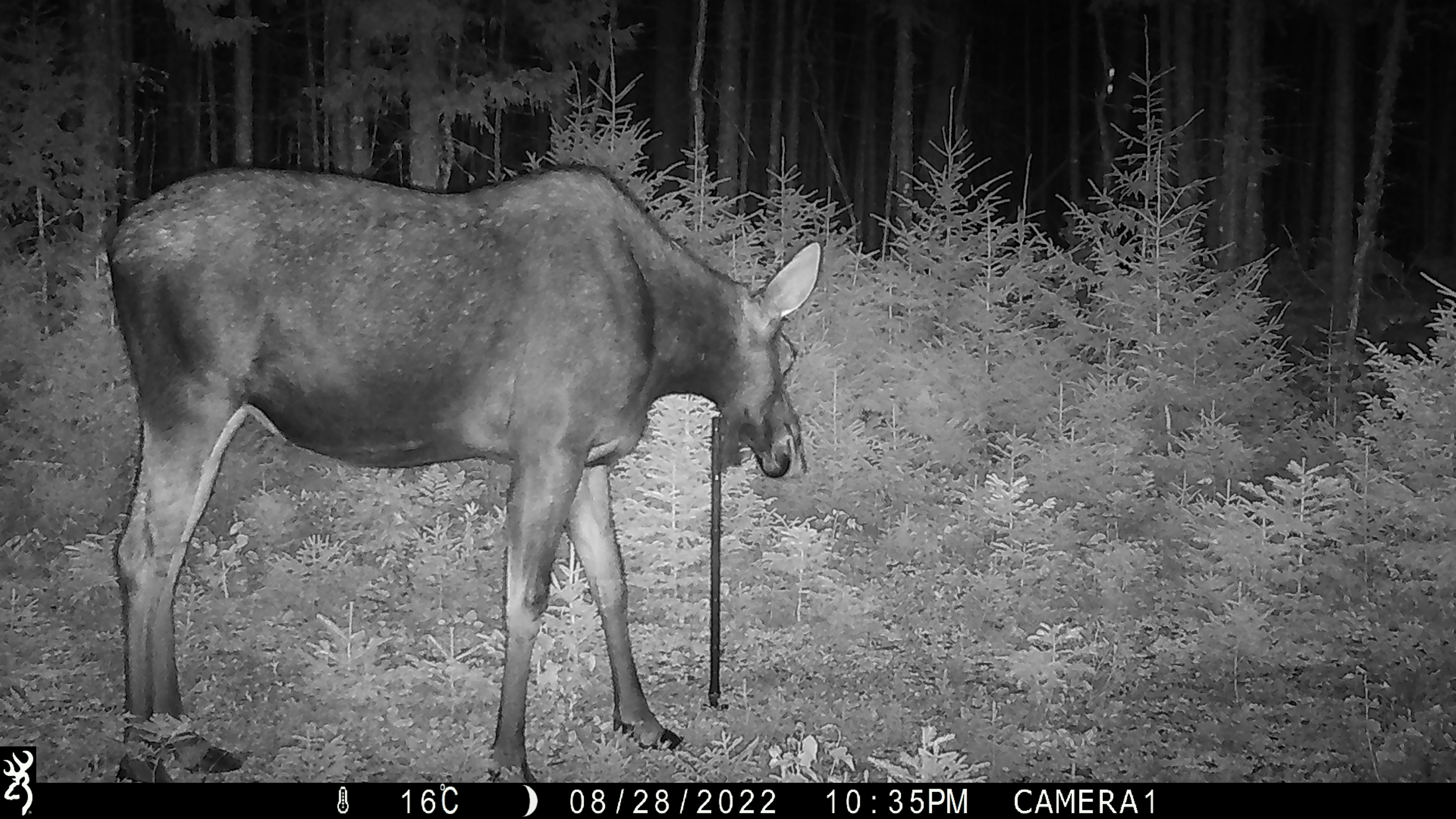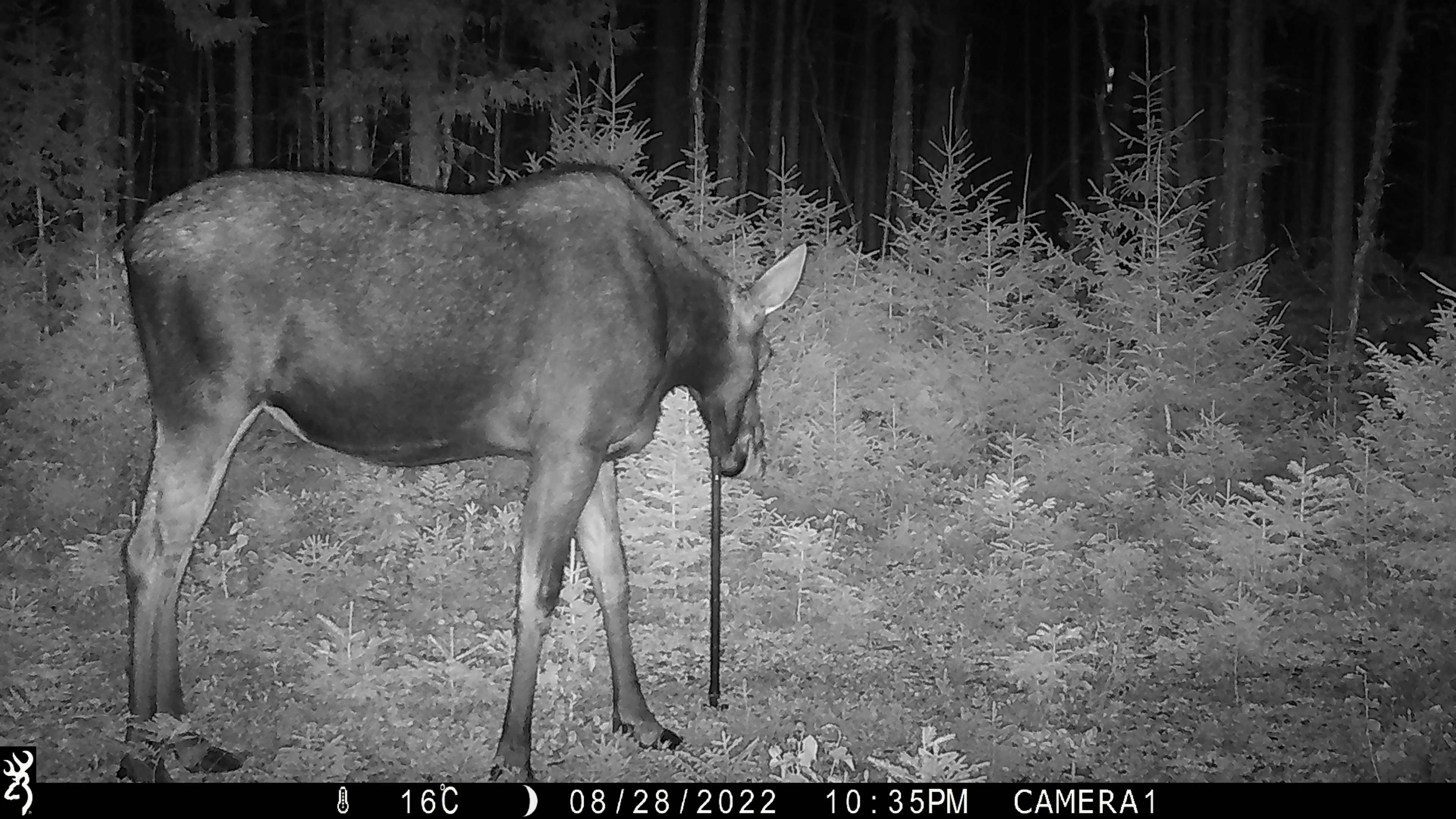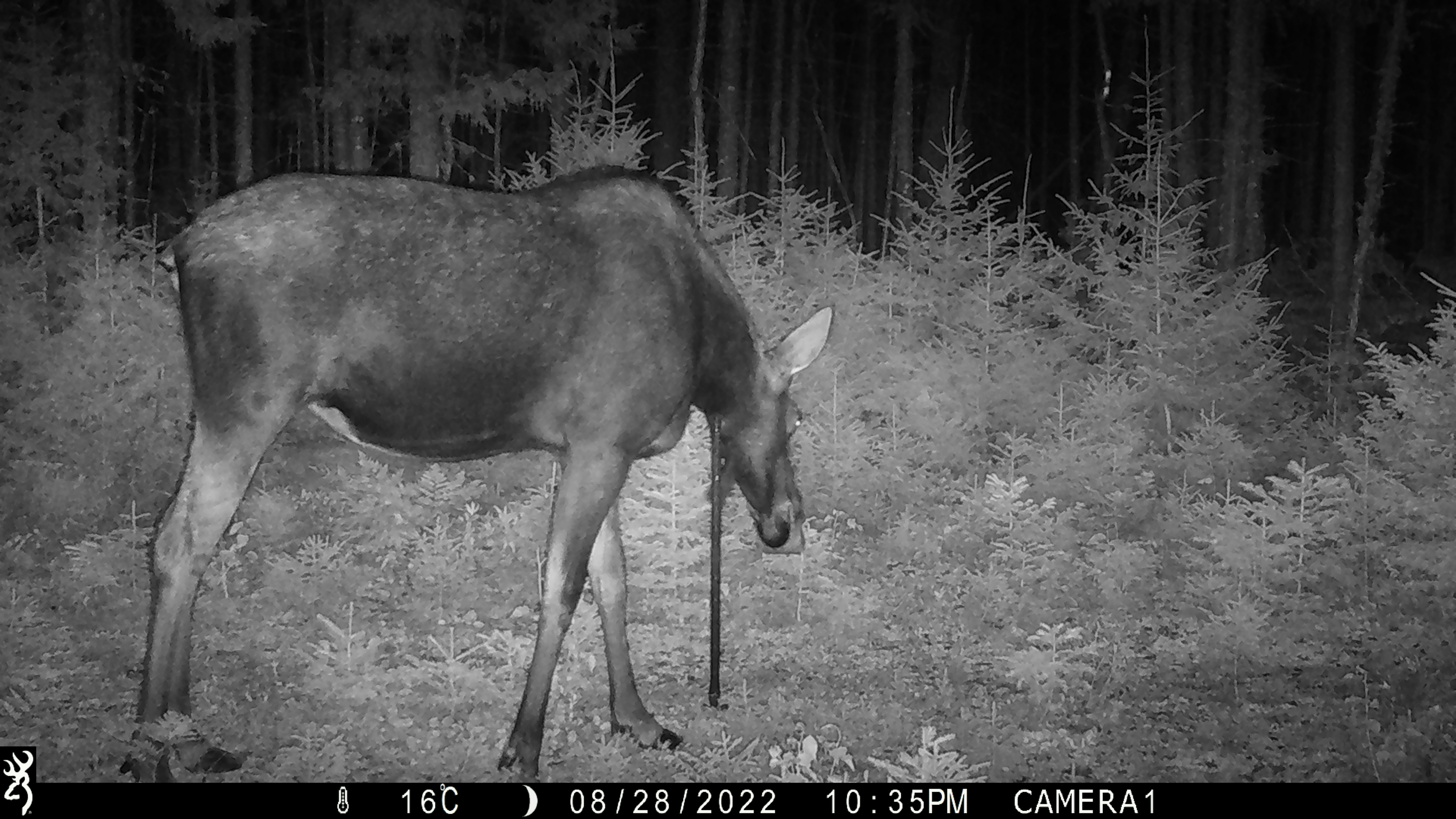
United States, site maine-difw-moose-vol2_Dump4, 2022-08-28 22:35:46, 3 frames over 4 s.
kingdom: Animalia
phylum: Chordata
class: Mammalia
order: Artiodactyla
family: Cervidae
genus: Alces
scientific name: Alces alces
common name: moose